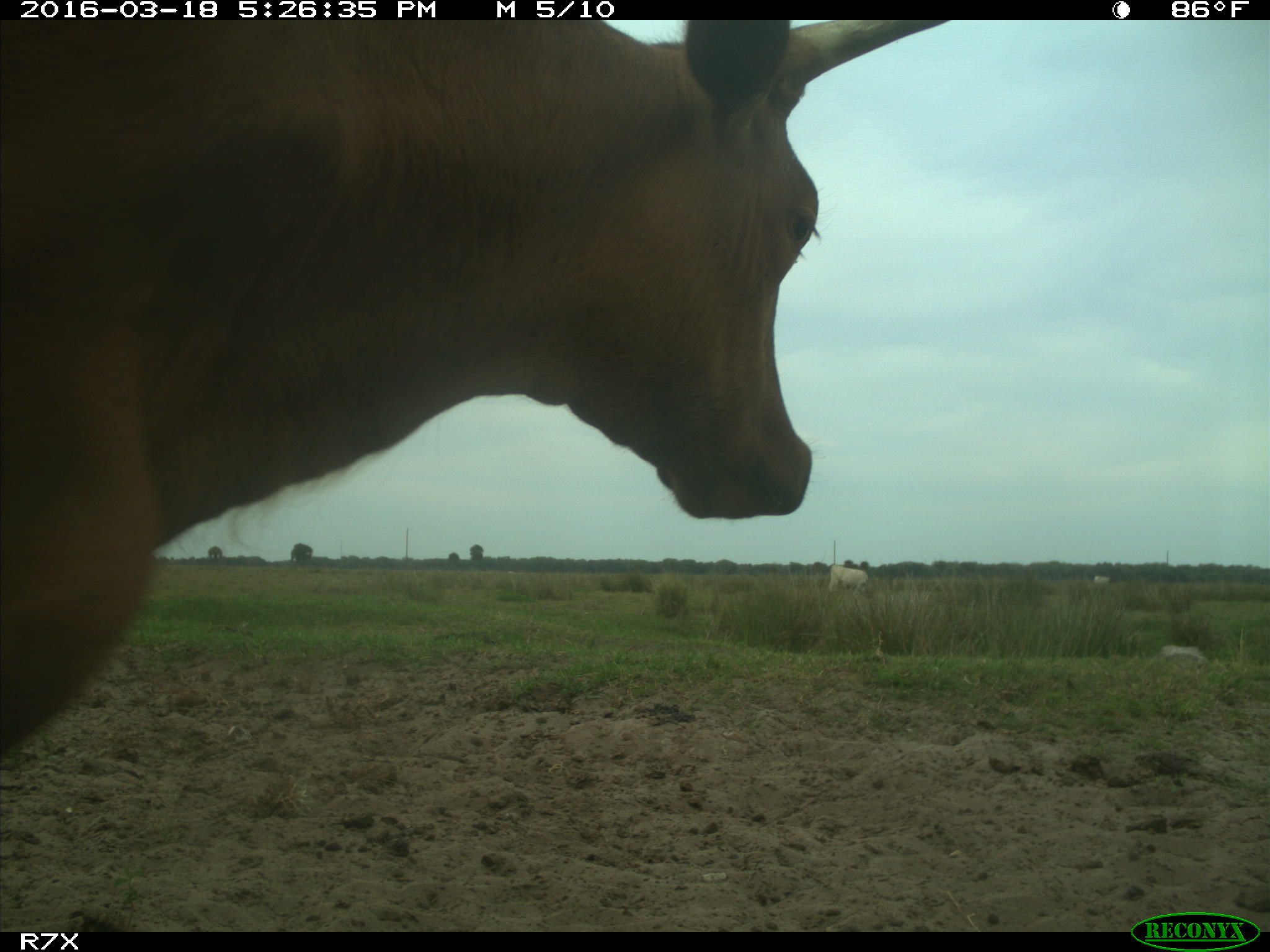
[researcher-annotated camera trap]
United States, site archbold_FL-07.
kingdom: Animalia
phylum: Chordata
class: Mammalia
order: Artiodactyla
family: Bovidae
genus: Bos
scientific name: Bos taurus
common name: domestic cow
Bos taurus (domestic cow).